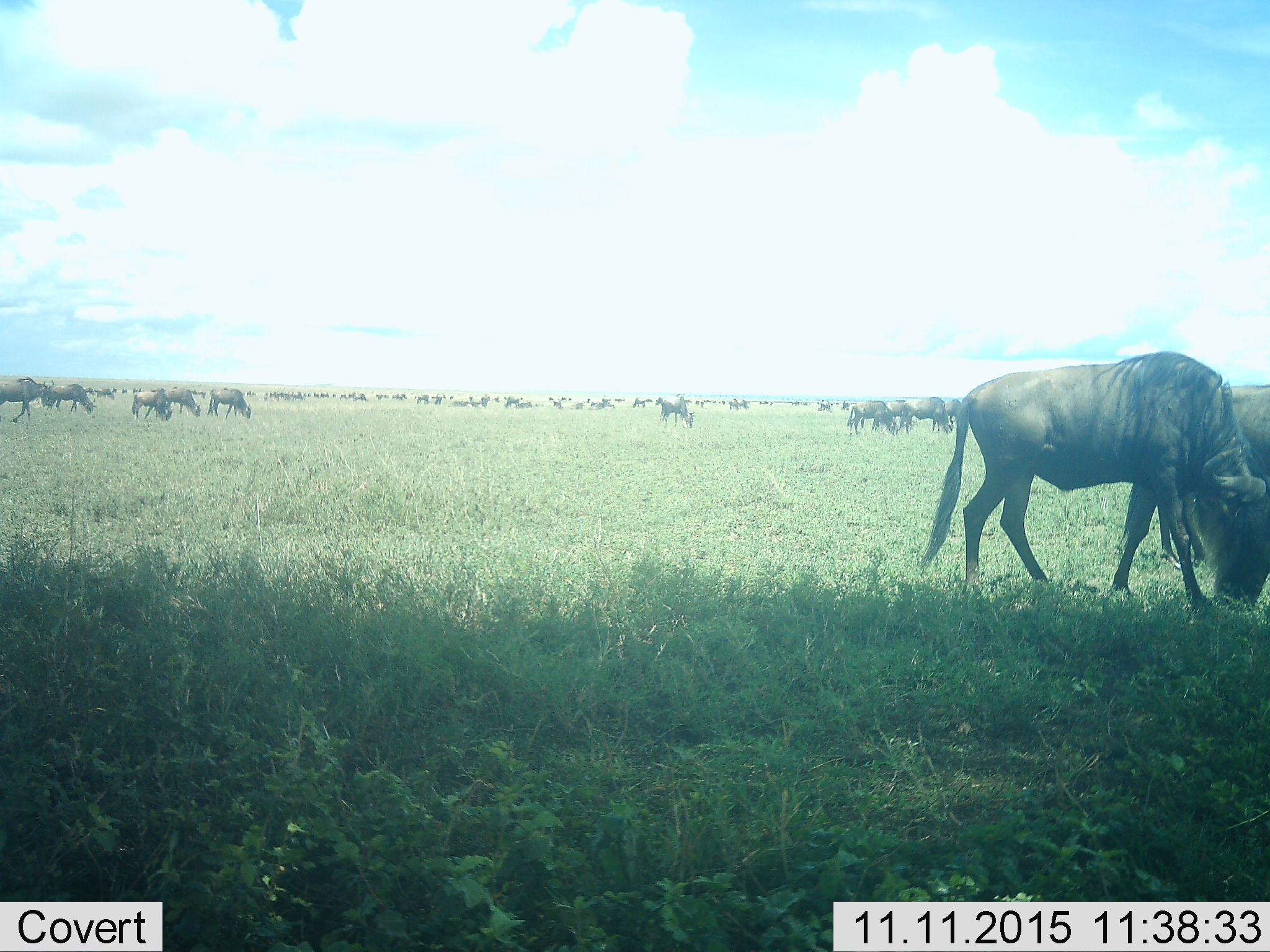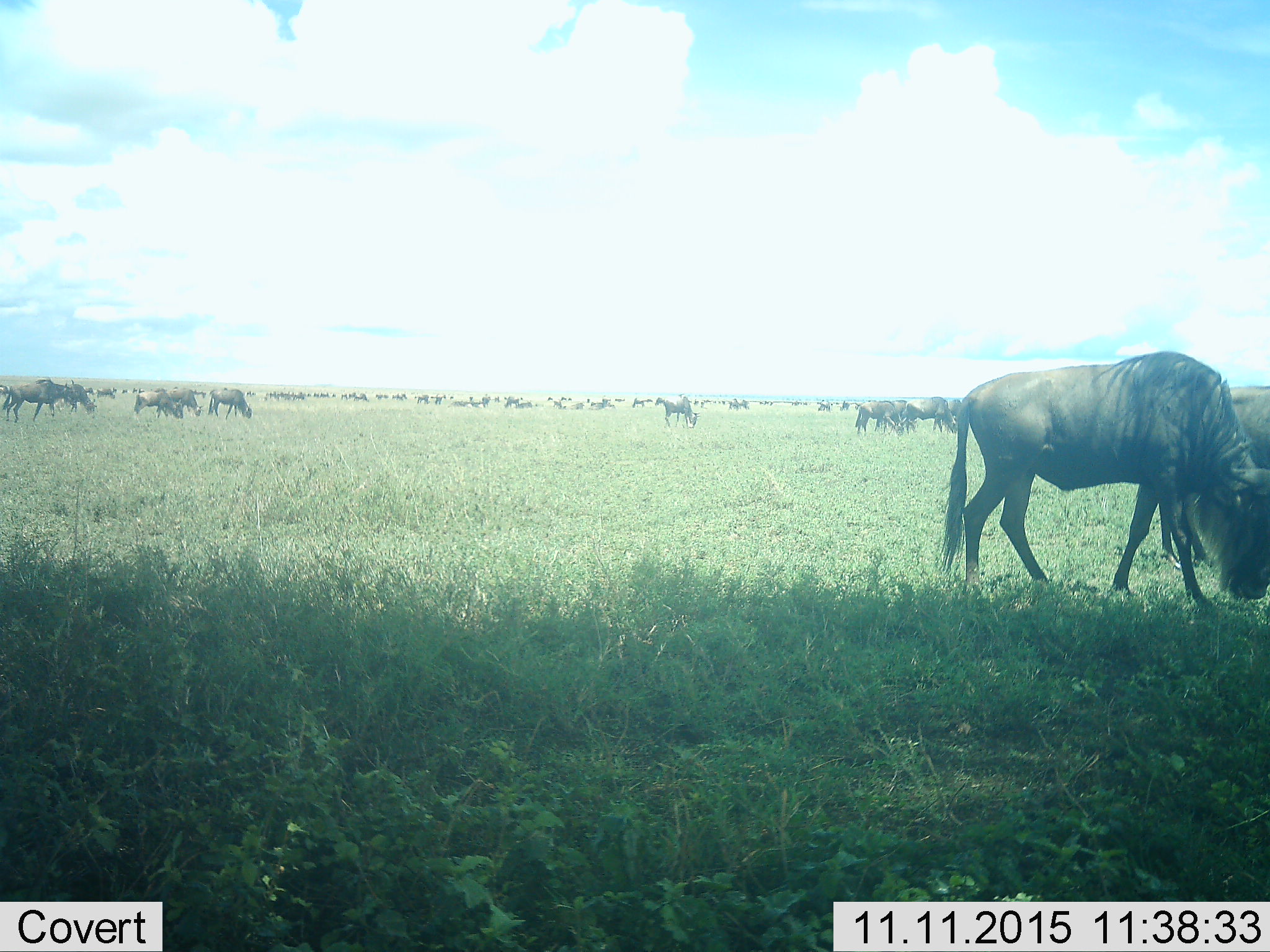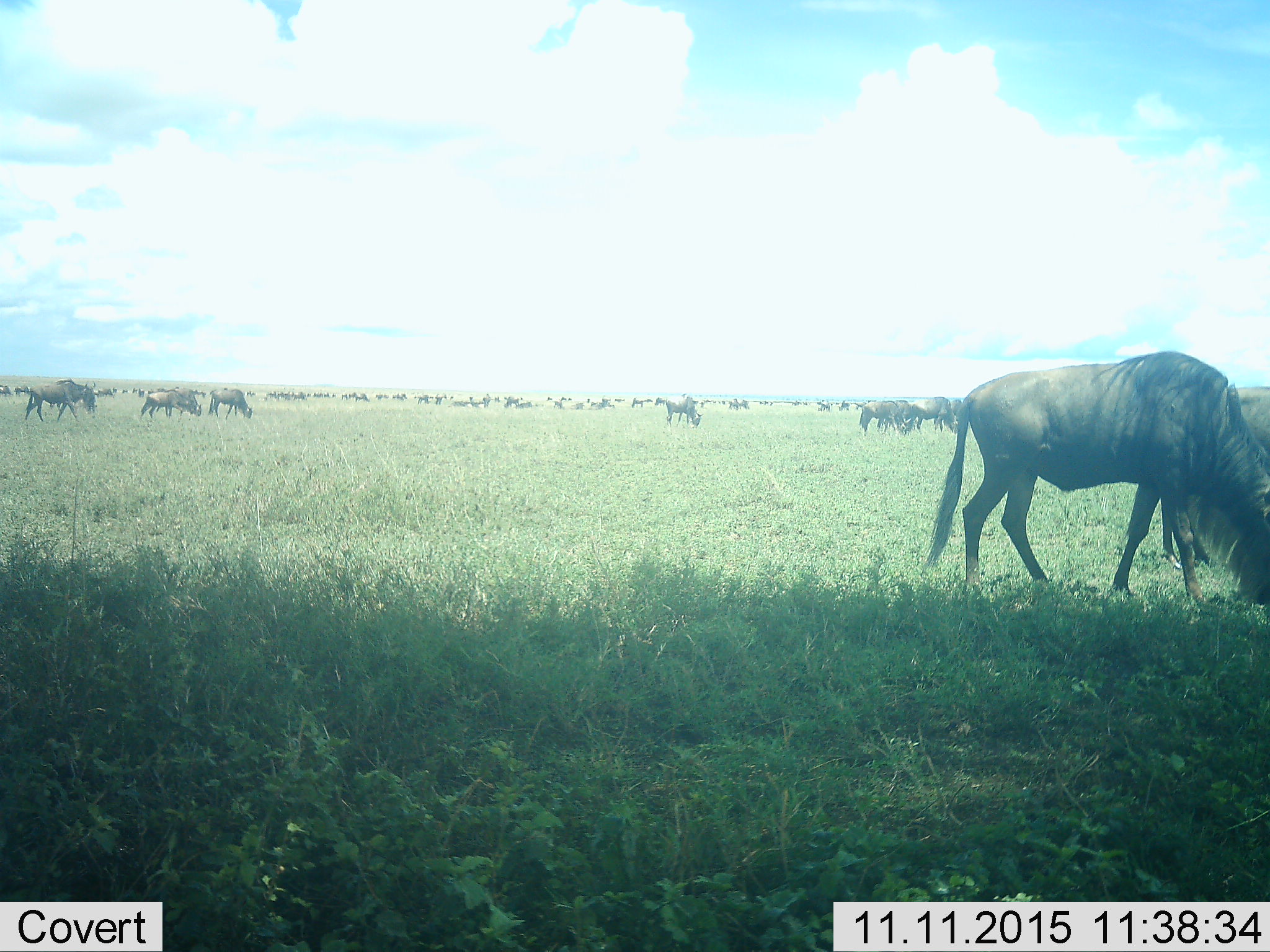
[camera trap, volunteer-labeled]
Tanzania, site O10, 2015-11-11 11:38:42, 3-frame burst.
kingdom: Animalia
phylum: Chordata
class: Mammalia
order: Artiodactyla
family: Bovidae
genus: Connochaetes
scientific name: Connochaetes taurinus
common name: blue wildebeest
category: wildebeest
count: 51+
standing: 22%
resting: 0%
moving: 33%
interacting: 0%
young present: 11%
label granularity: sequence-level